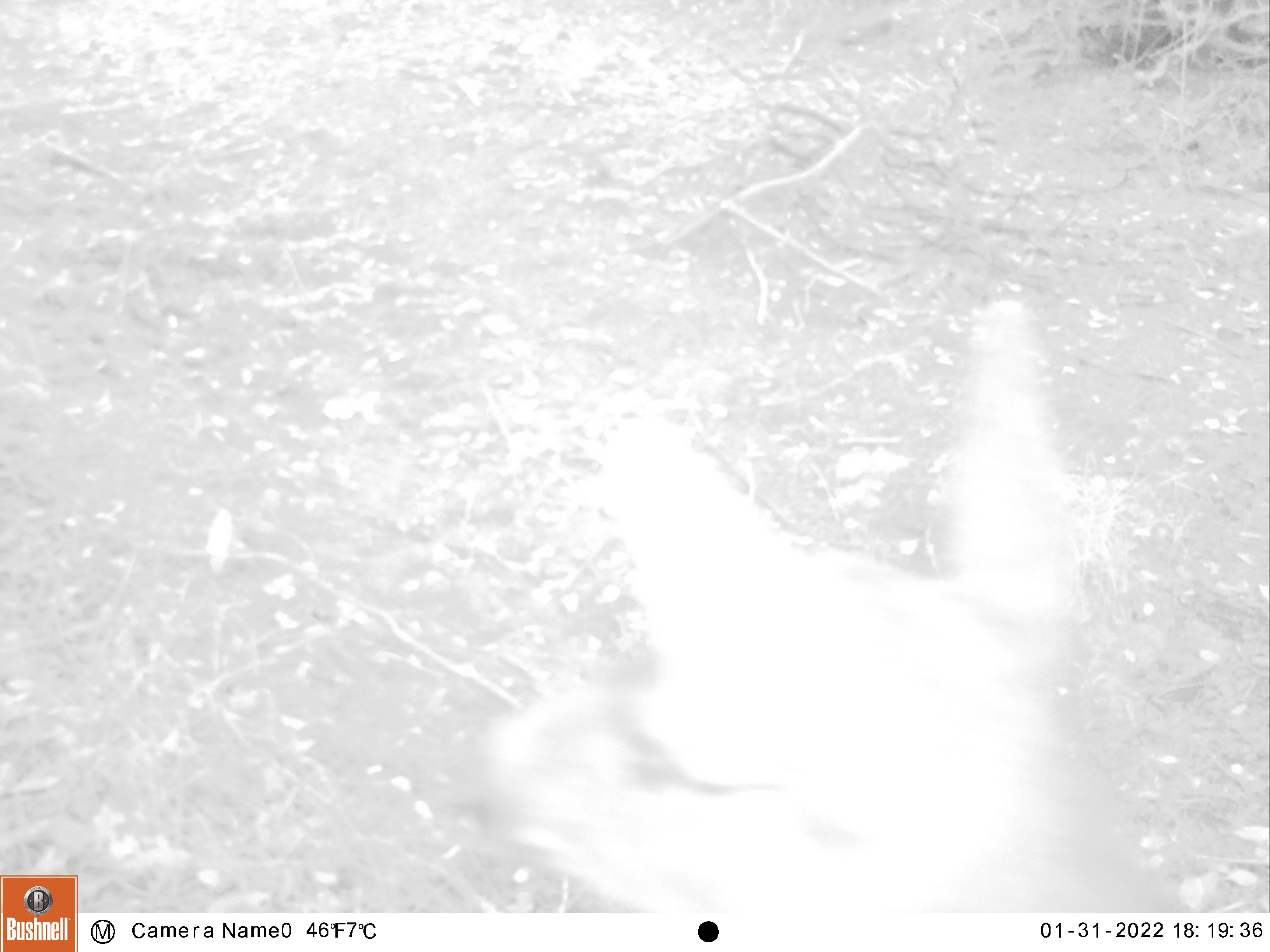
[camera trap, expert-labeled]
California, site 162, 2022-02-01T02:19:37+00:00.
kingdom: Animalia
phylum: Chordata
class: Mammalia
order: Artiodactyla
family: Cervidae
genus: Odocoileus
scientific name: Odocoileus hemionus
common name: mule deer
Mule deer (Odocoileus hemionus).